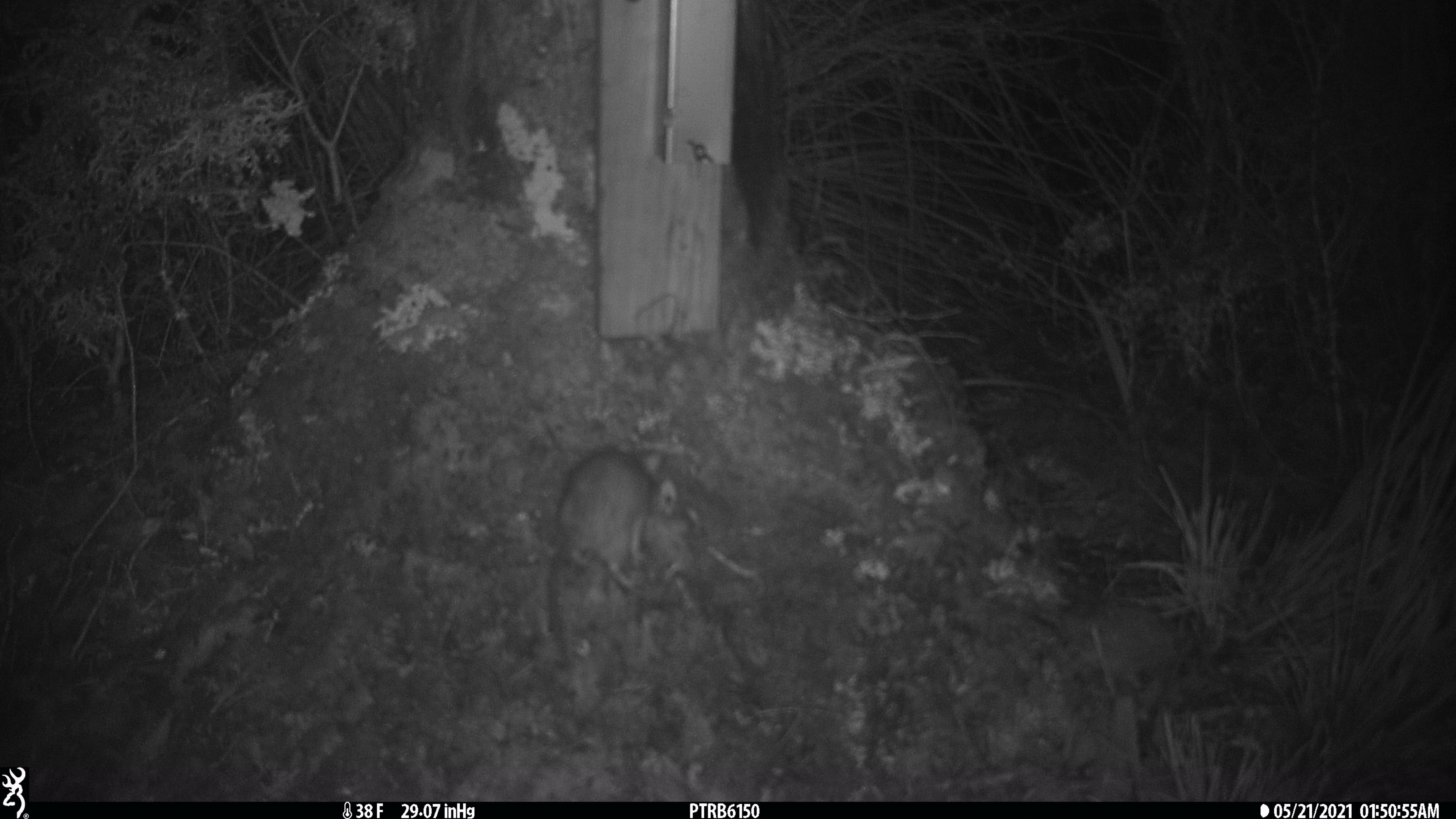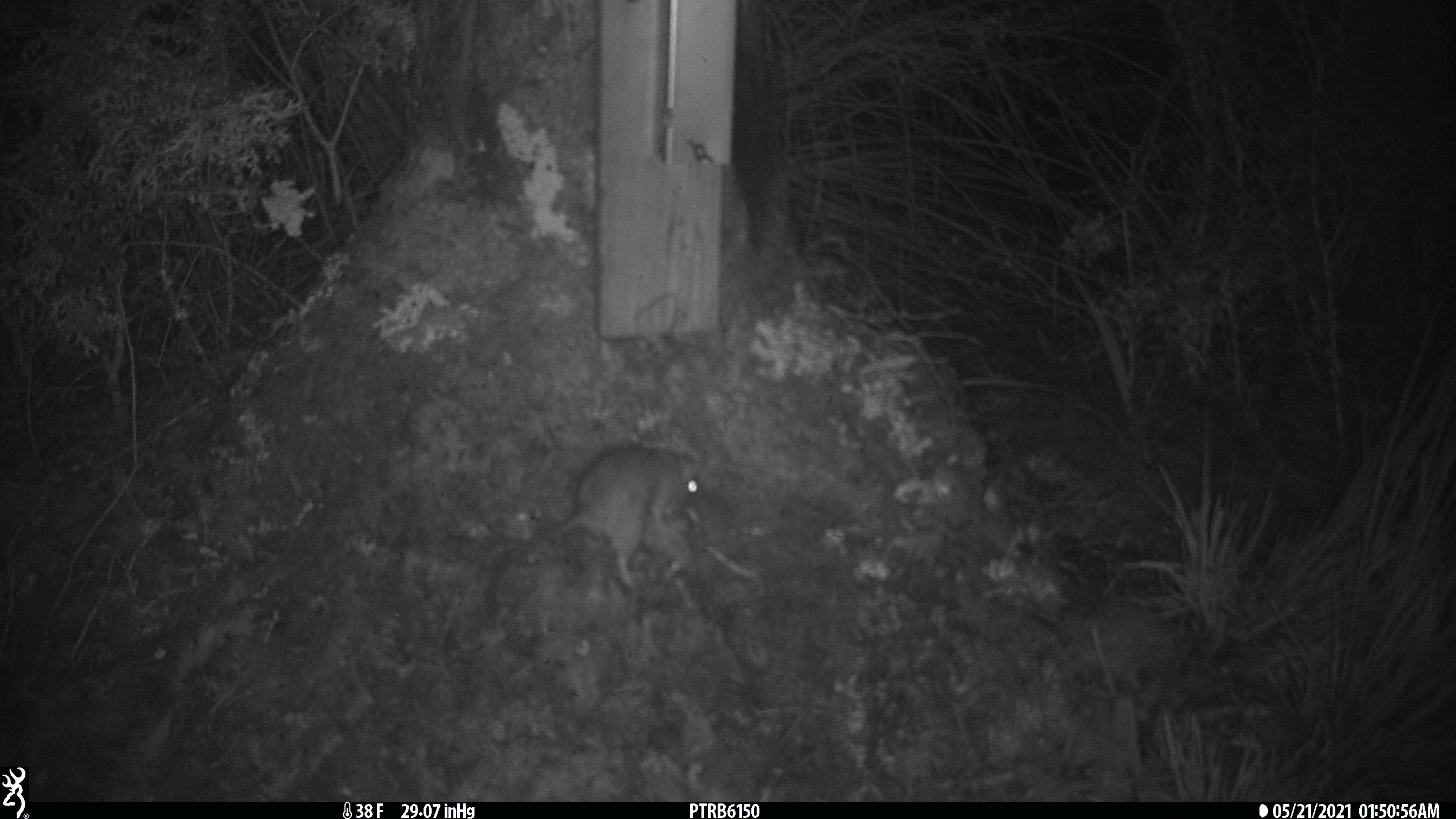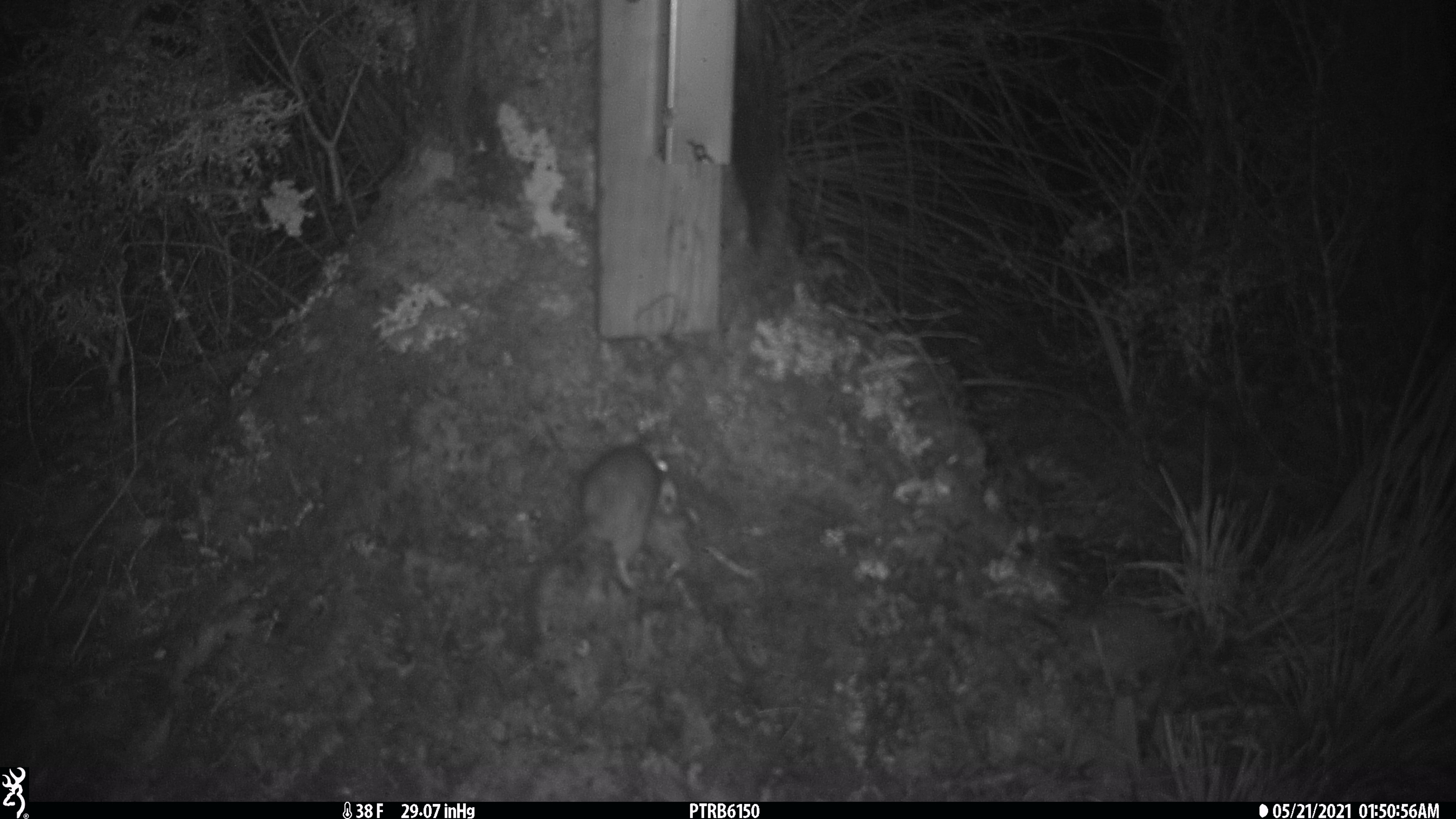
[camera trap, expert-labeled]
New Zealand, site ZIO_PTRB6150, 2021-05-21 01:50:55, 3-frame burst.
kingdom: Animalia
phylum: Chordata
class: Mammalia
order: Rodentia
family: Muridae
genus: Rattus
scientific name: Rattus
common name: rat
Rat (Rattus).